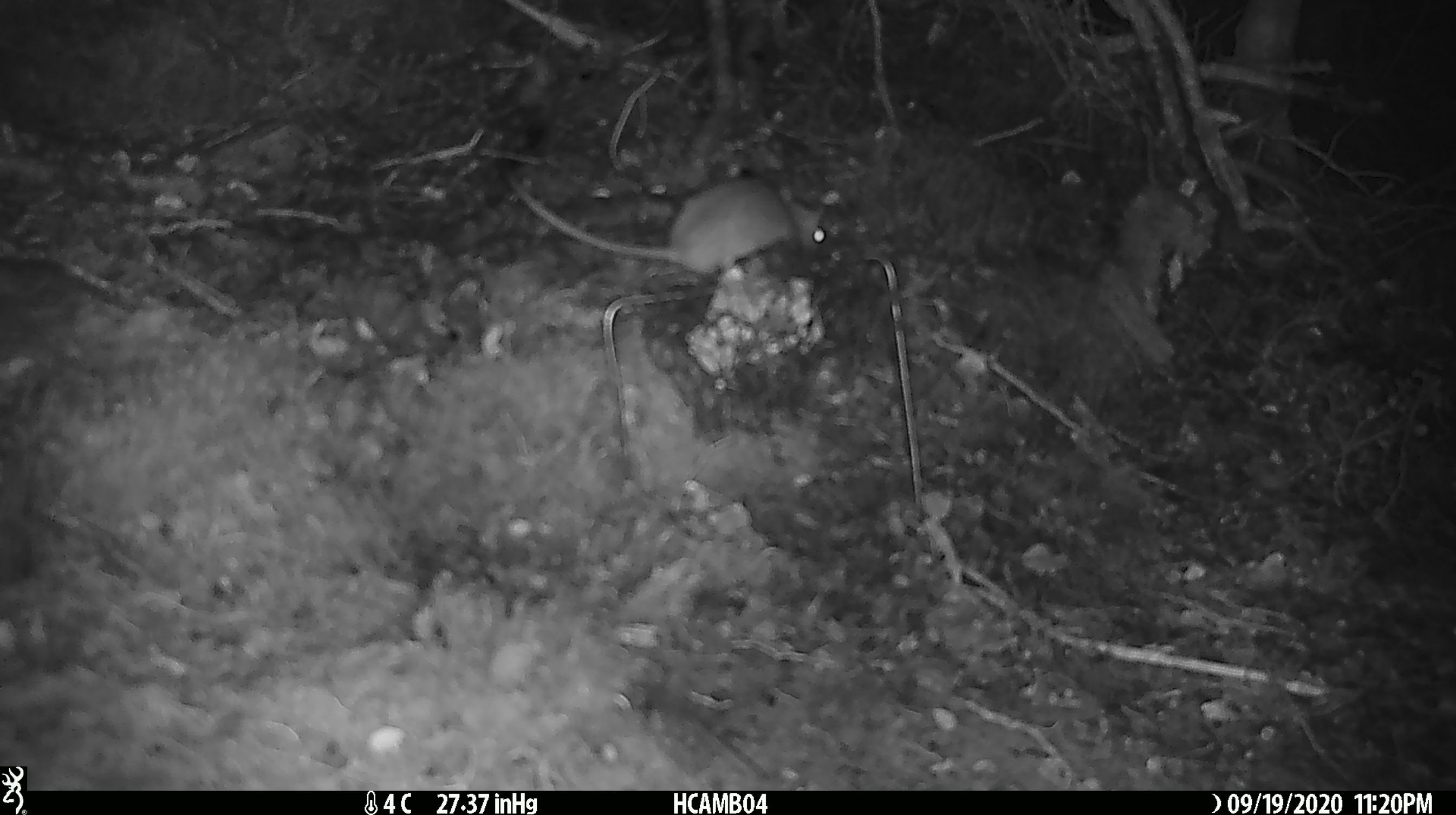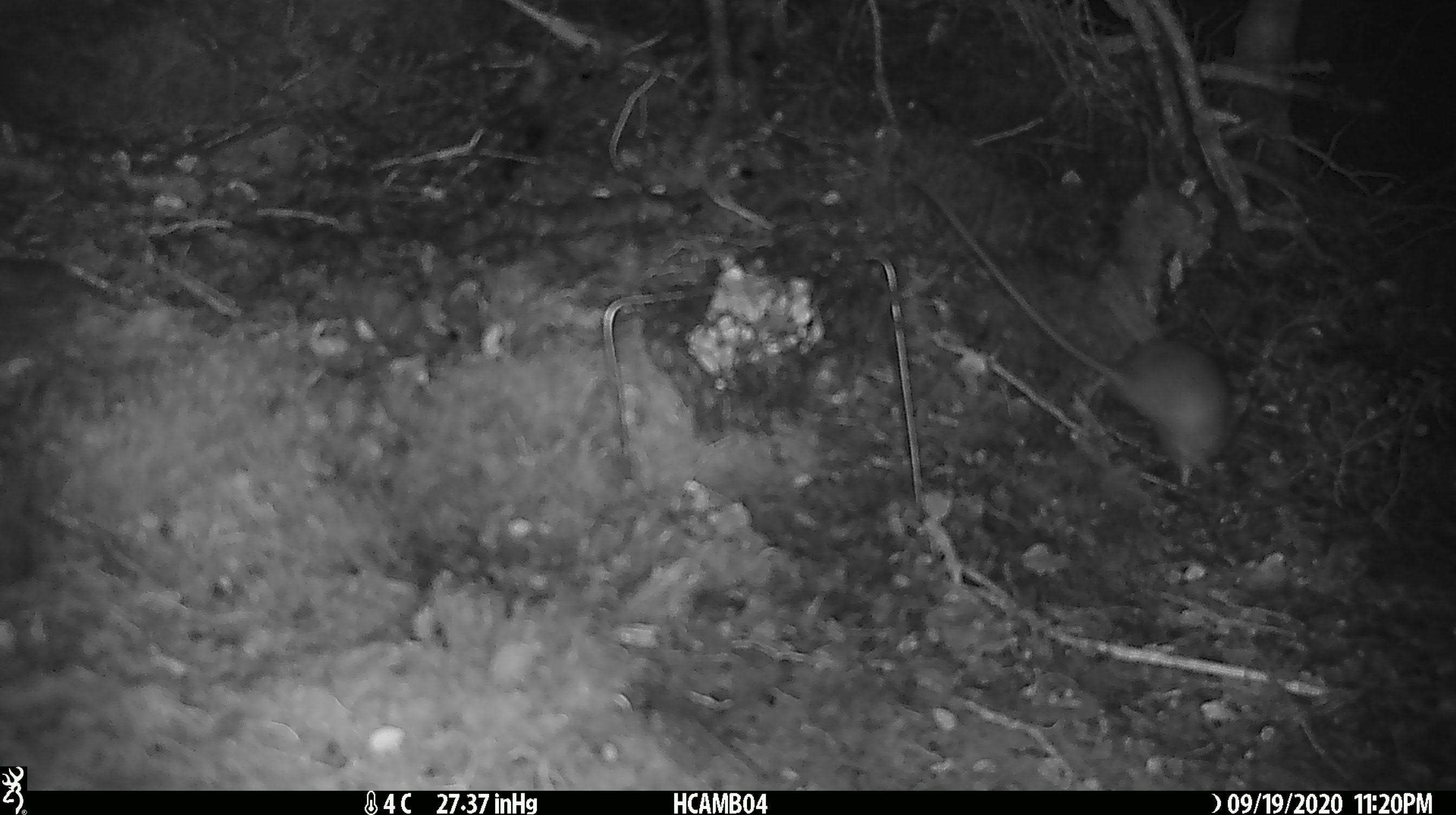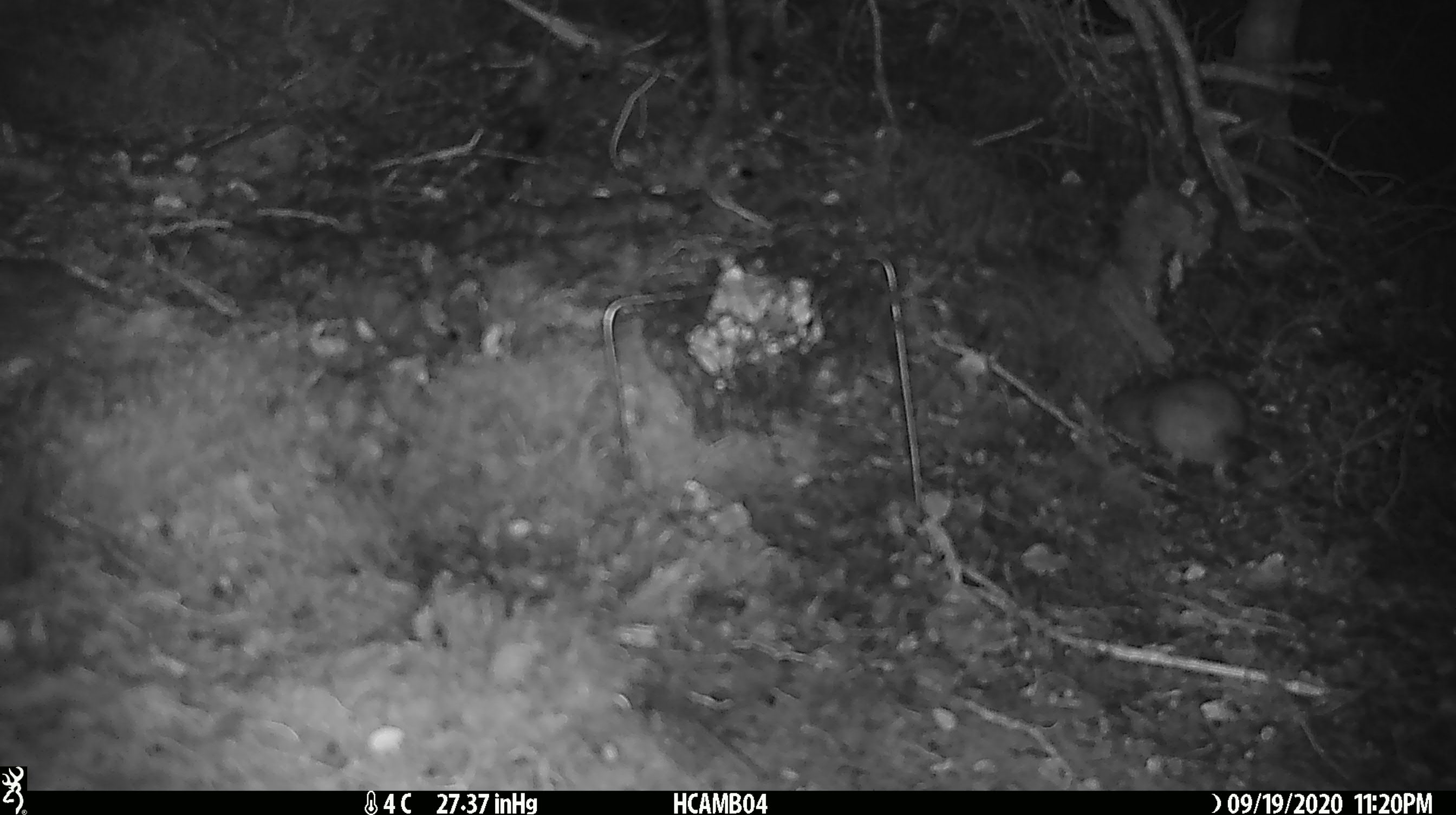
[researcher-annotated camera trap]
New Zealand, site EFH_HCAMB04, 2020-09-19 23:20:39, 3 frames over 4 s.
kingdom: Animalia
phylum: Chordata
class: Mammalia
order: Rodentia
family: Muridae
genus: Rattus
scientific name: Rattus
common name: rat